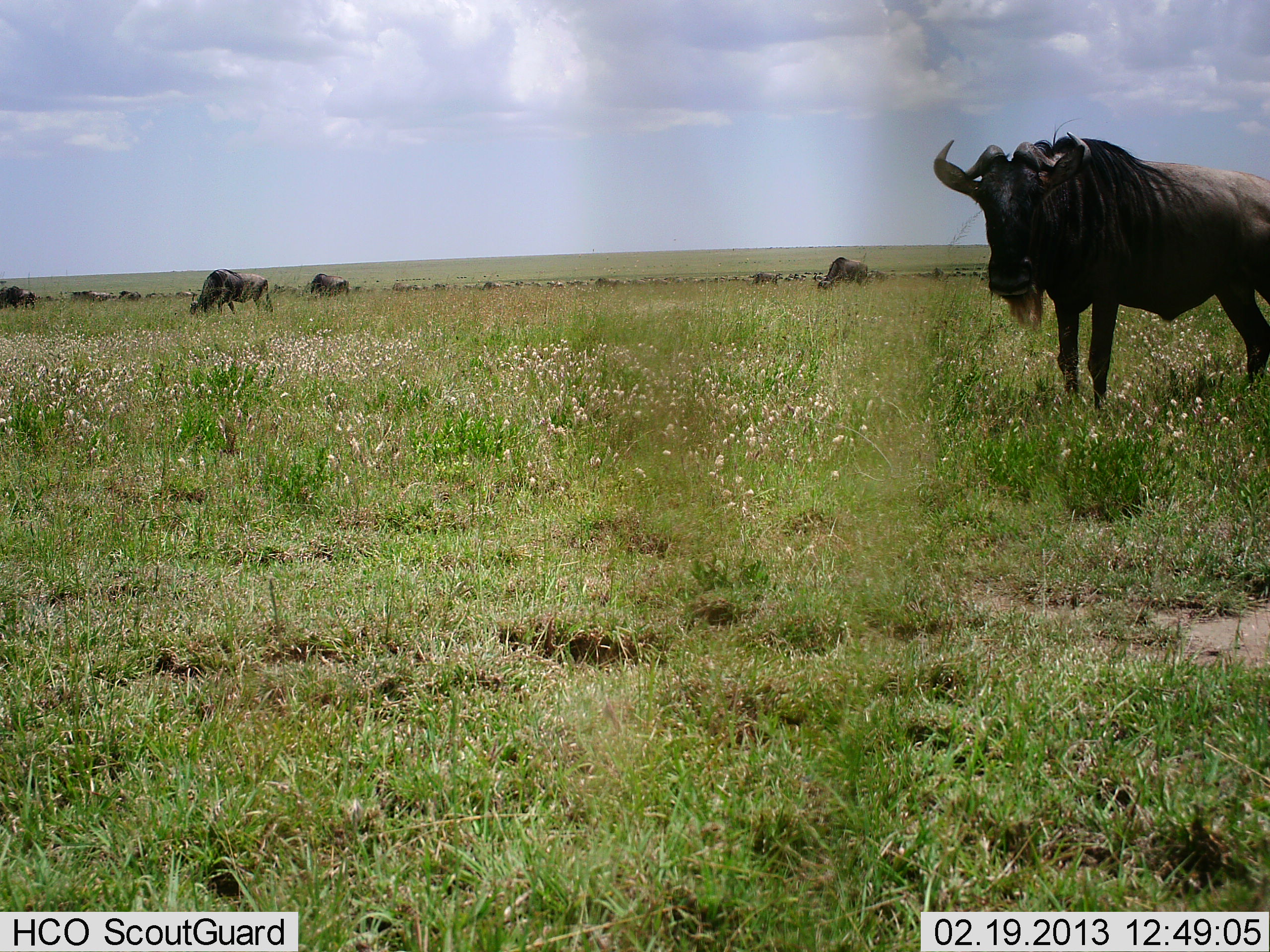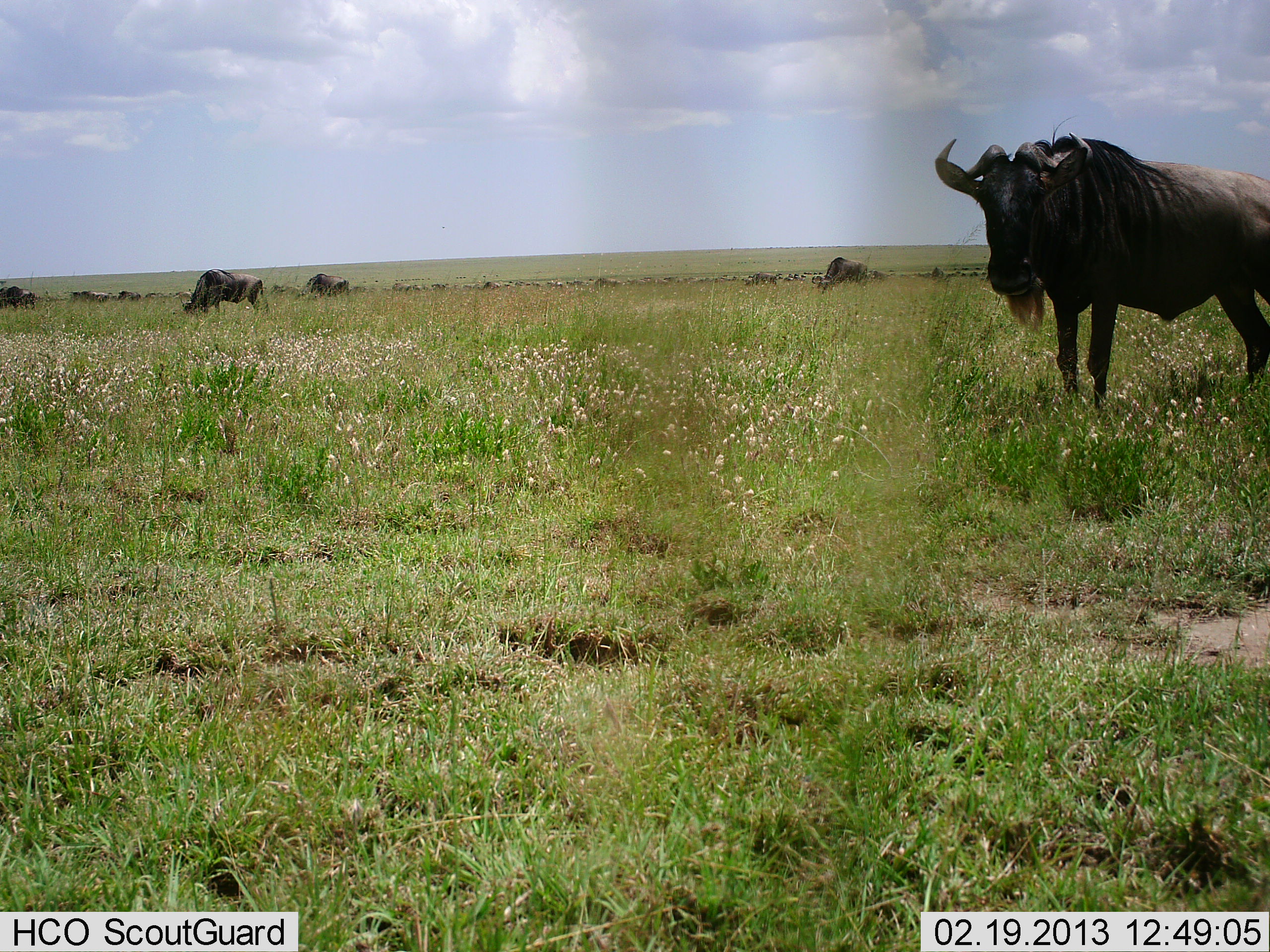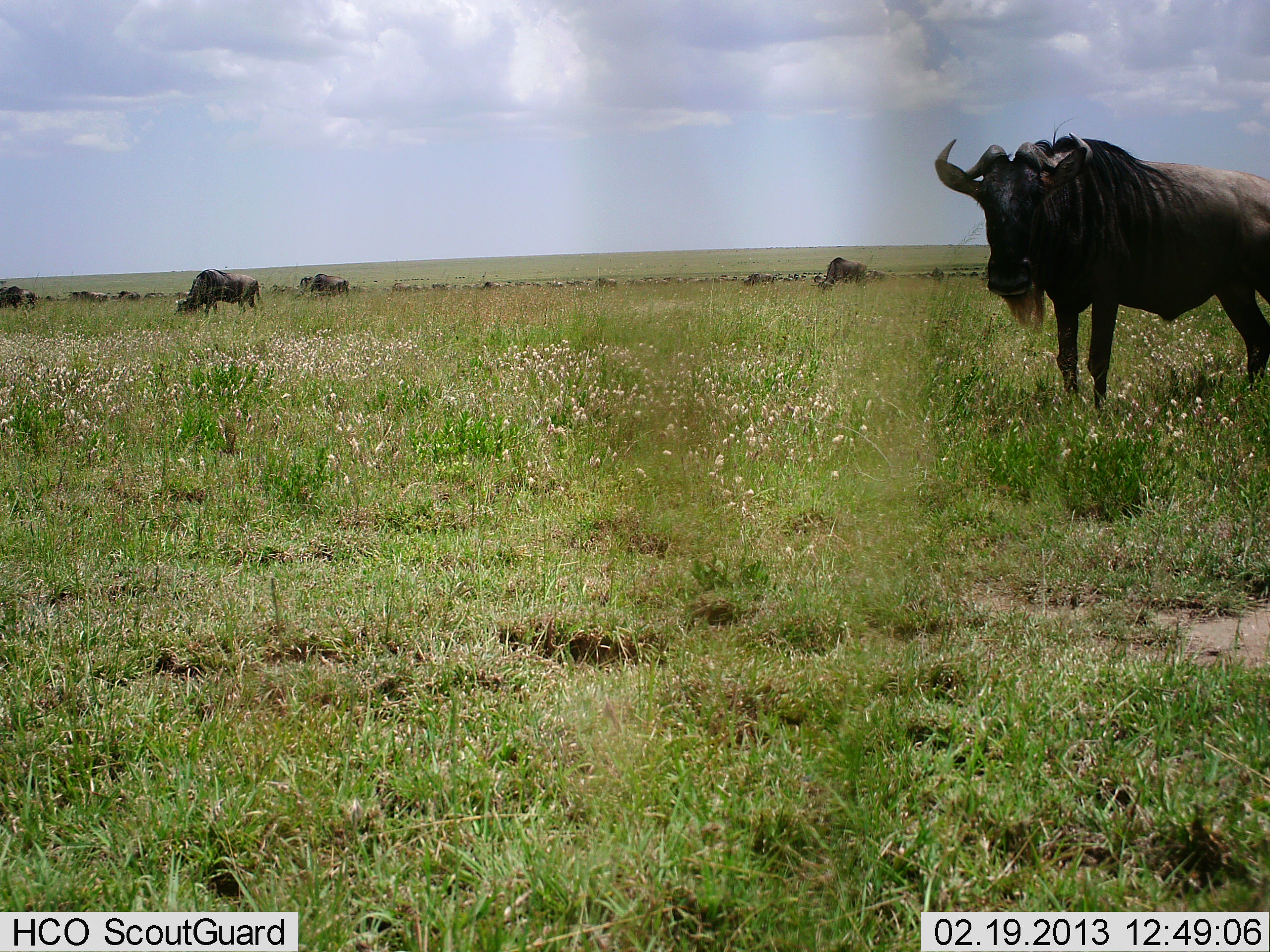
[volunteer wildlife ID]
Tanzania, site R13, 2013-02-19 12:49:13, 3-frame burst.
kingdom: Animalia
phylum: Chordata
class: Mammalia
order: Artiodactyla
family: Bovidae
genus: Connochaetes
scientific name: Connochaetes taurinus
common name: blue wildebeest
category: wildebeest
Wildebeest (blue wildebeest) (Connochaetes taurinus), count 11-50. Behavior (volunteer vote fractions): standing 60%, resting 5%, moving 30%, interacting 0%. Young present (vote fraction): 0%. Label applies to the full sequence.